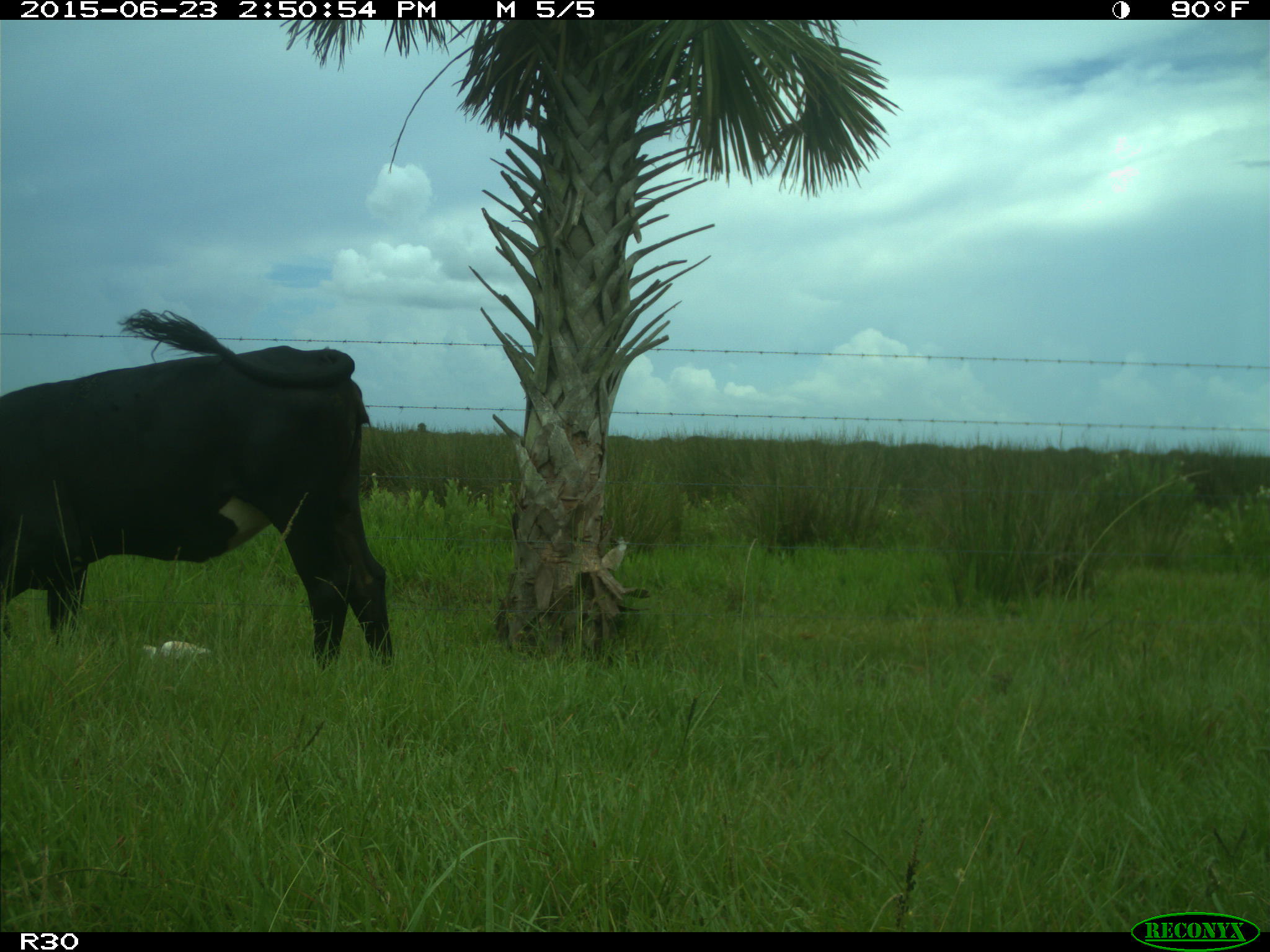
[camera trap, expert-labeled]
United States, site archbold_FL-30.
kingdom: Animalia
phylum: Chordata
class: Mammalia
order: Artiodactyla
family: Bovidae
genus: Bos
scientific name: Bos taurus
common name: domestic cow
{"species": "Bos taurus (domestic cow)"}